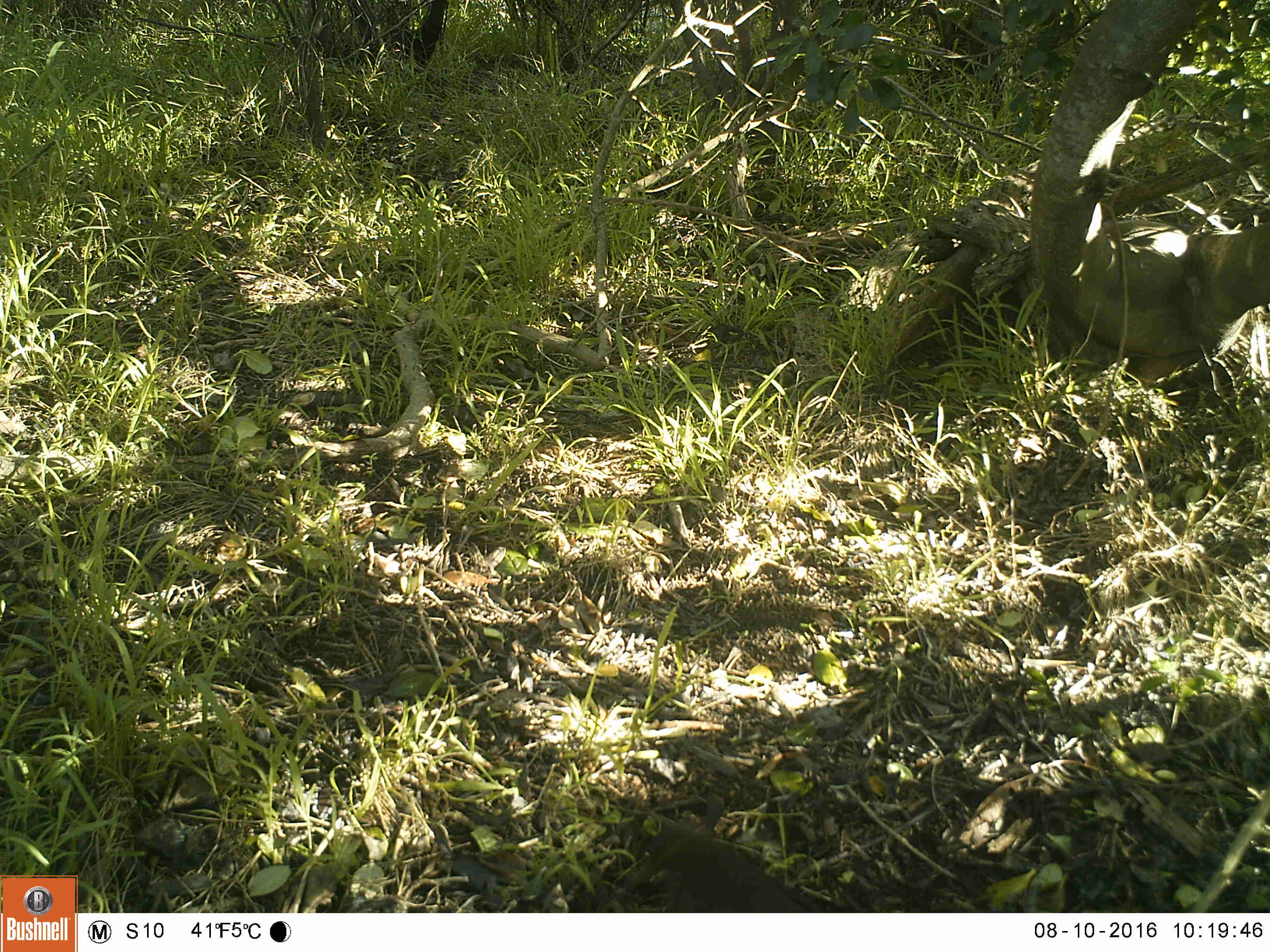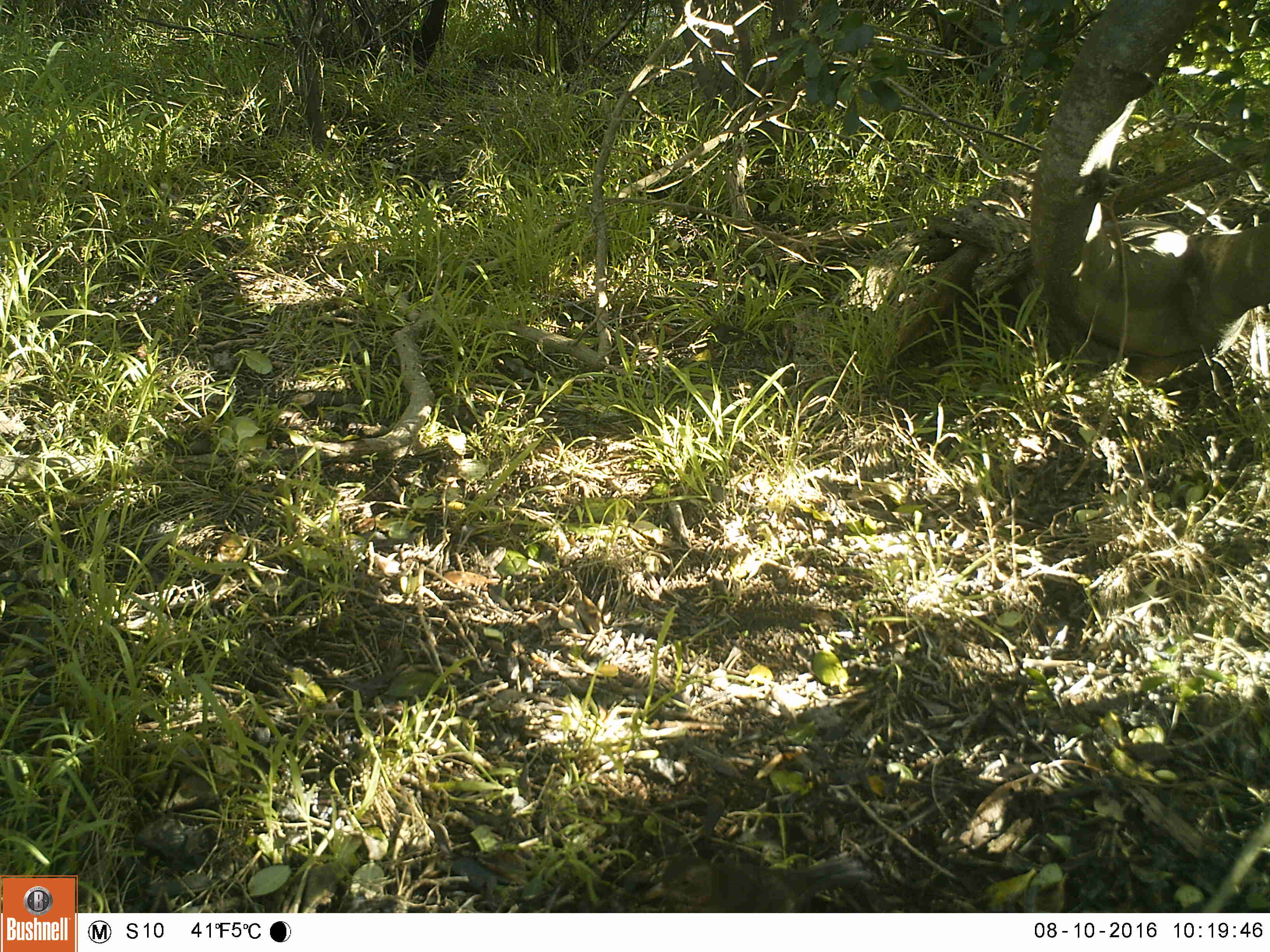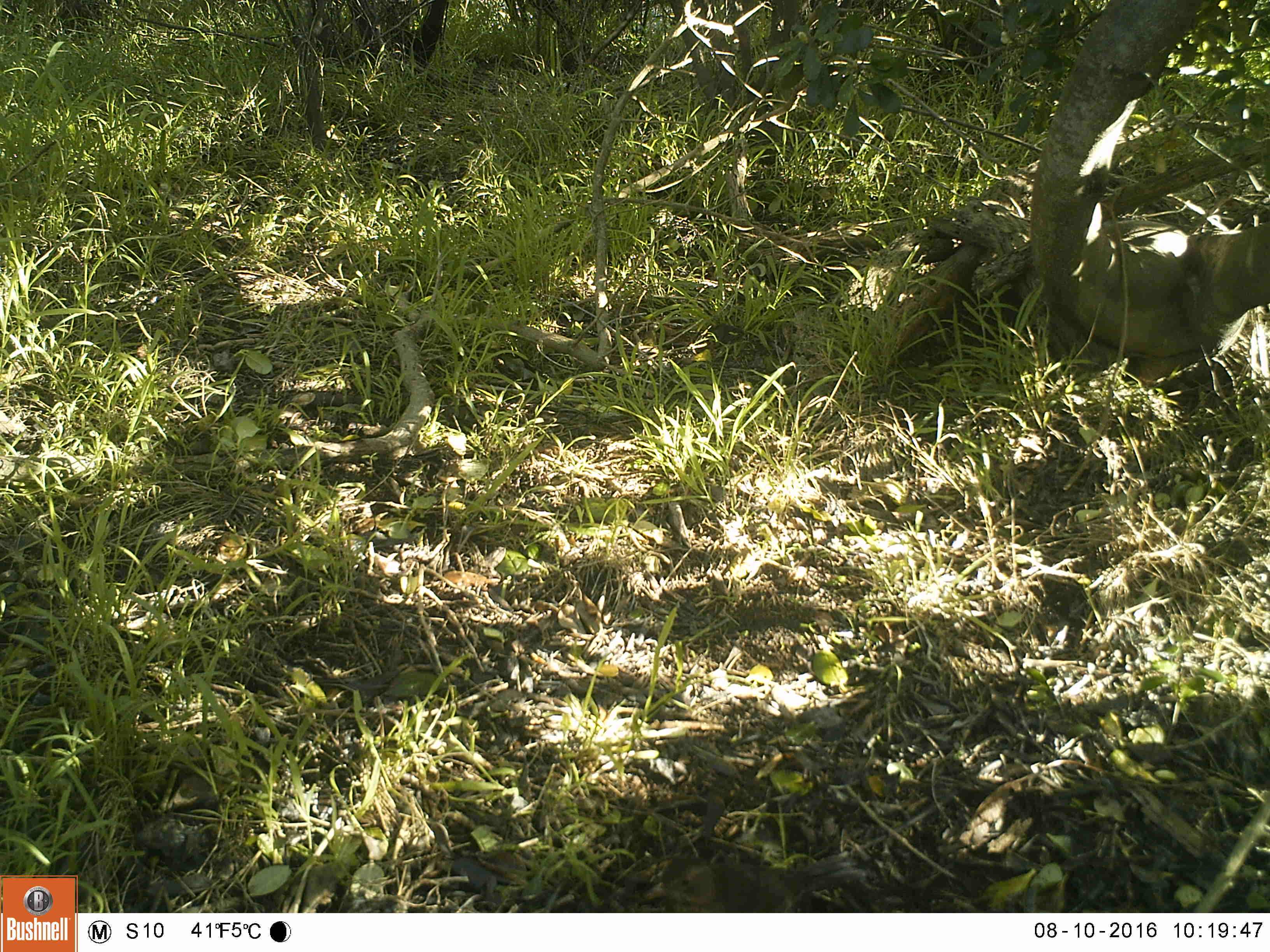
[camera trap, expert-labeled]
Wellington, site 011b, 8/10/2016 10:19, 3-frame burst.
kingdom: Animalia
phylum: Chordata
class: Aves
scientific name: Aves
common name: bird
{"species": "bird (Aves)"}